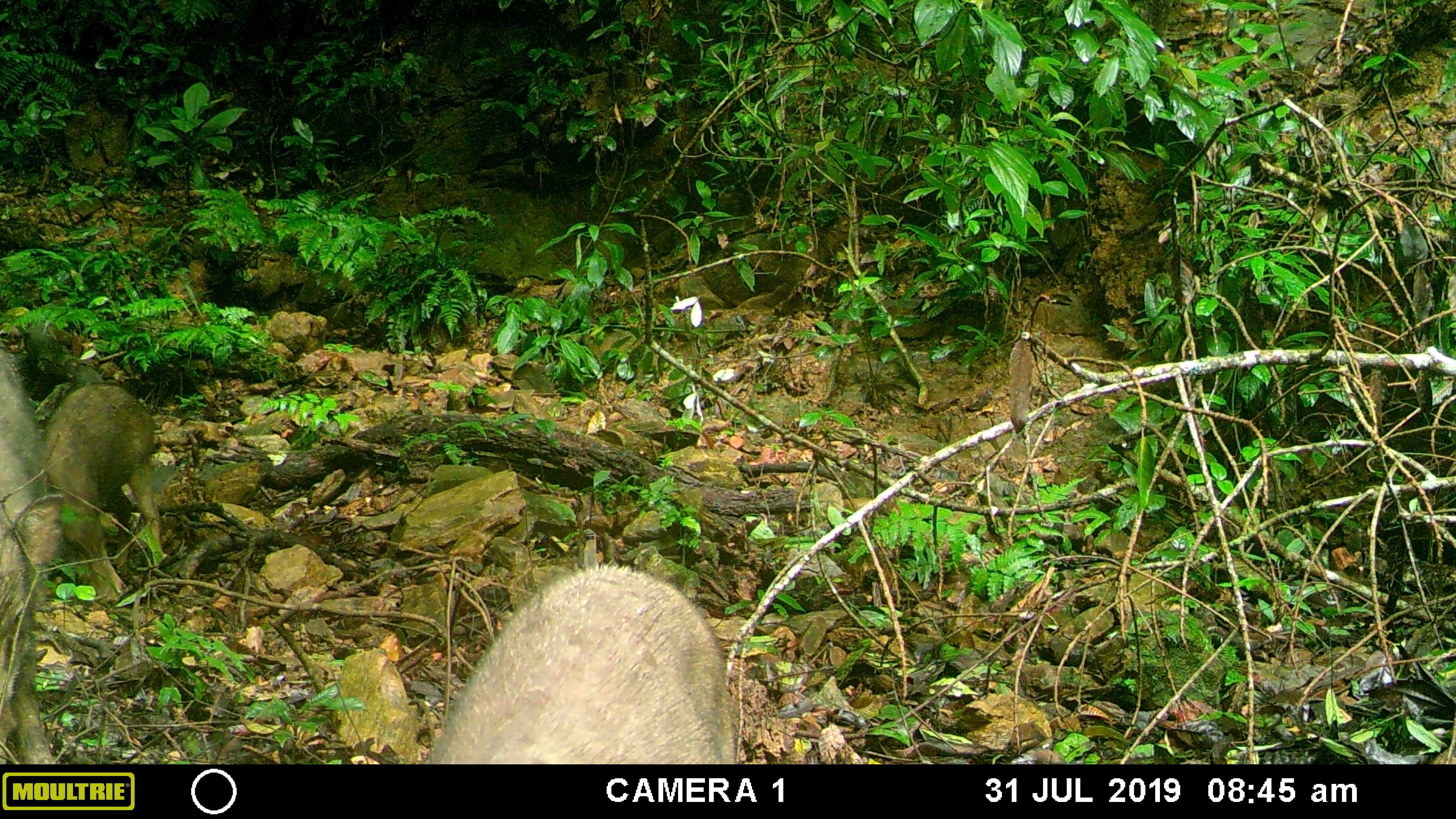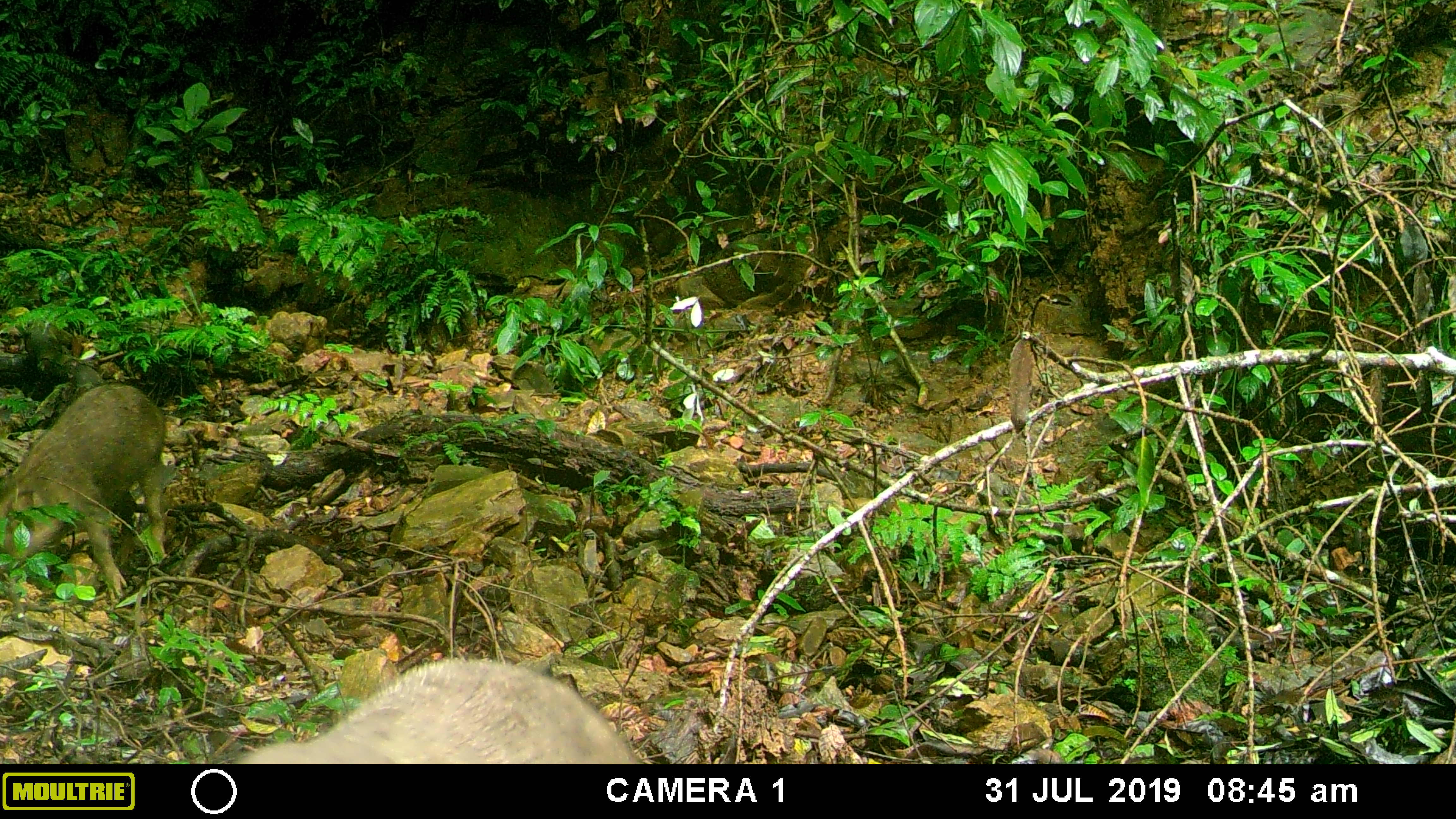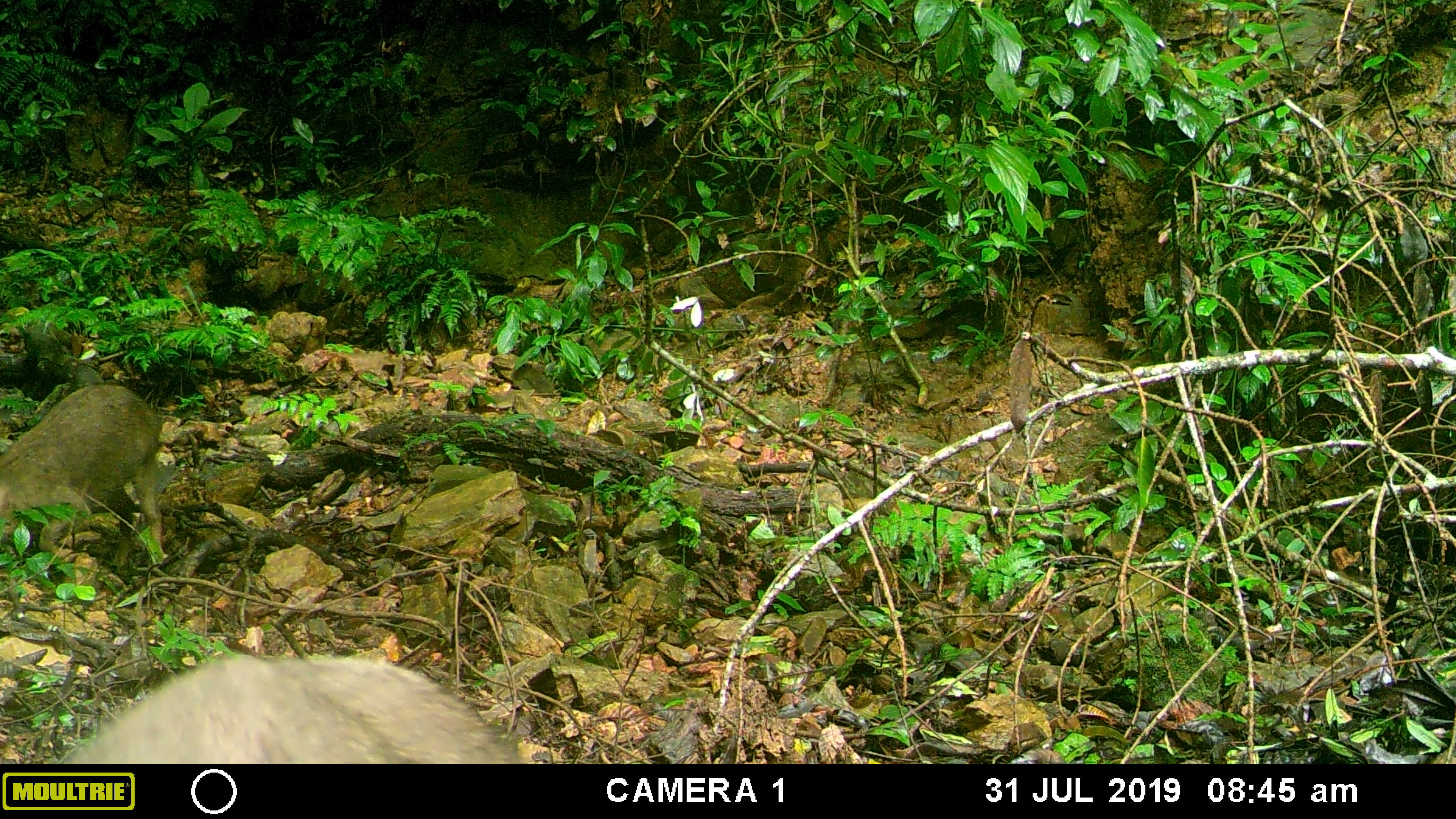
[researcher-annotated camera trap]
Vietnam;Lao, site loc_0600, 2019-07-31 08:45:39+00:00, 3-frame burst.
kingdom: Animalia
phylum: Chordata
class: Mammalia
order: Artiodactyla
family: Suidae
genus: Sus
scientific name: Sus scrofa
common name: eurasian wild pig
Eurasian wild pig (Sus scrofa). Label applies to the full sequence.